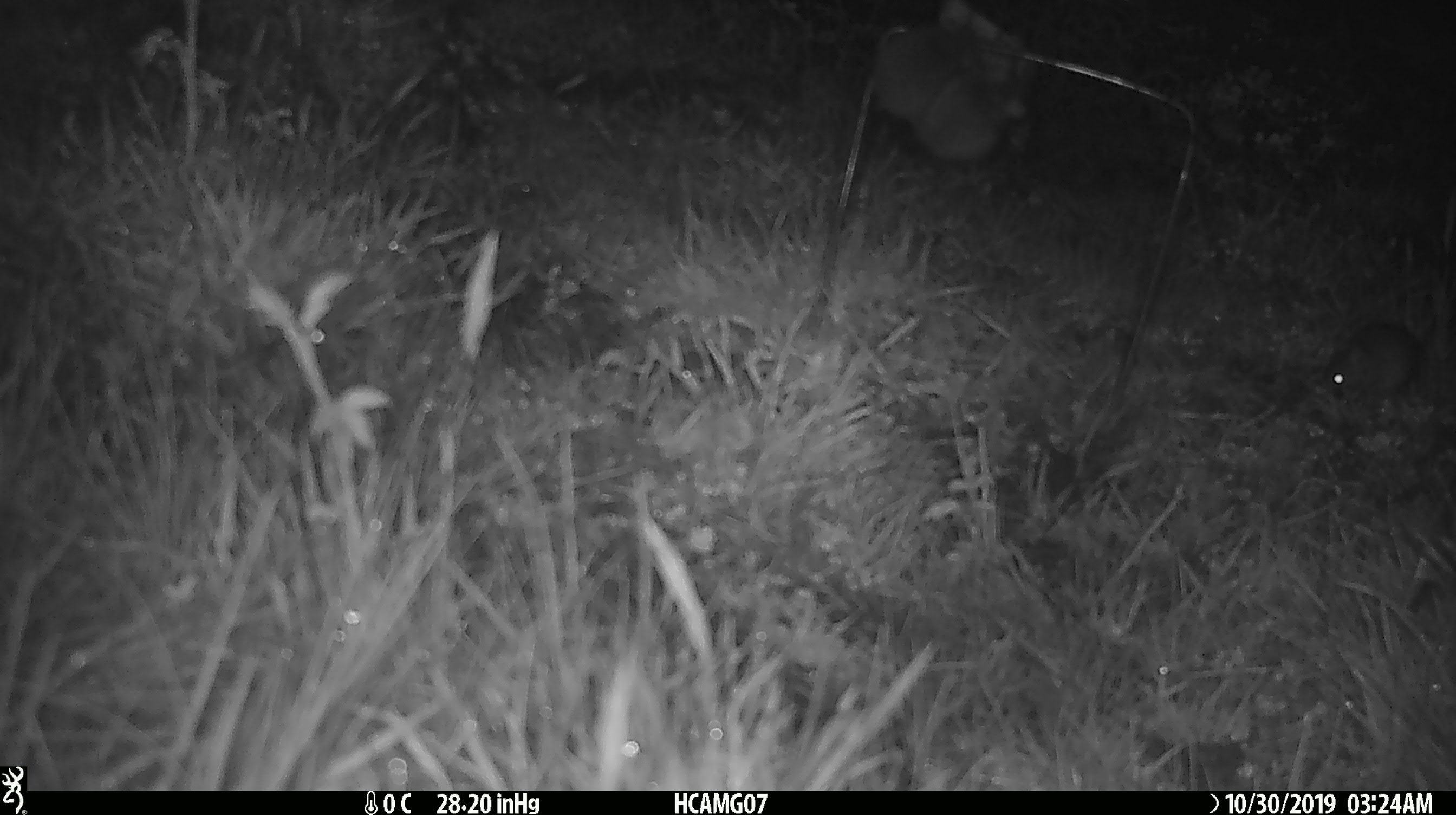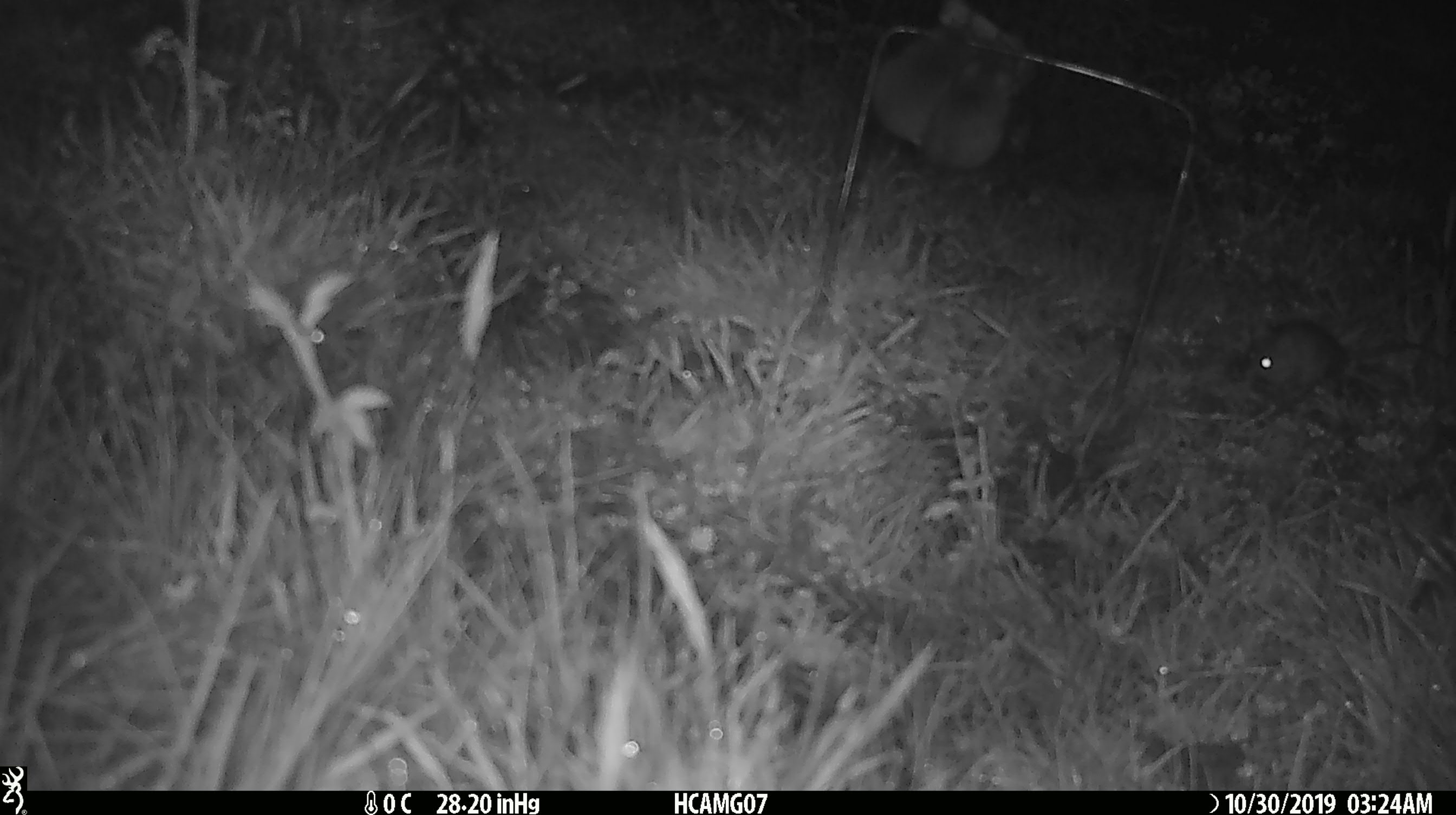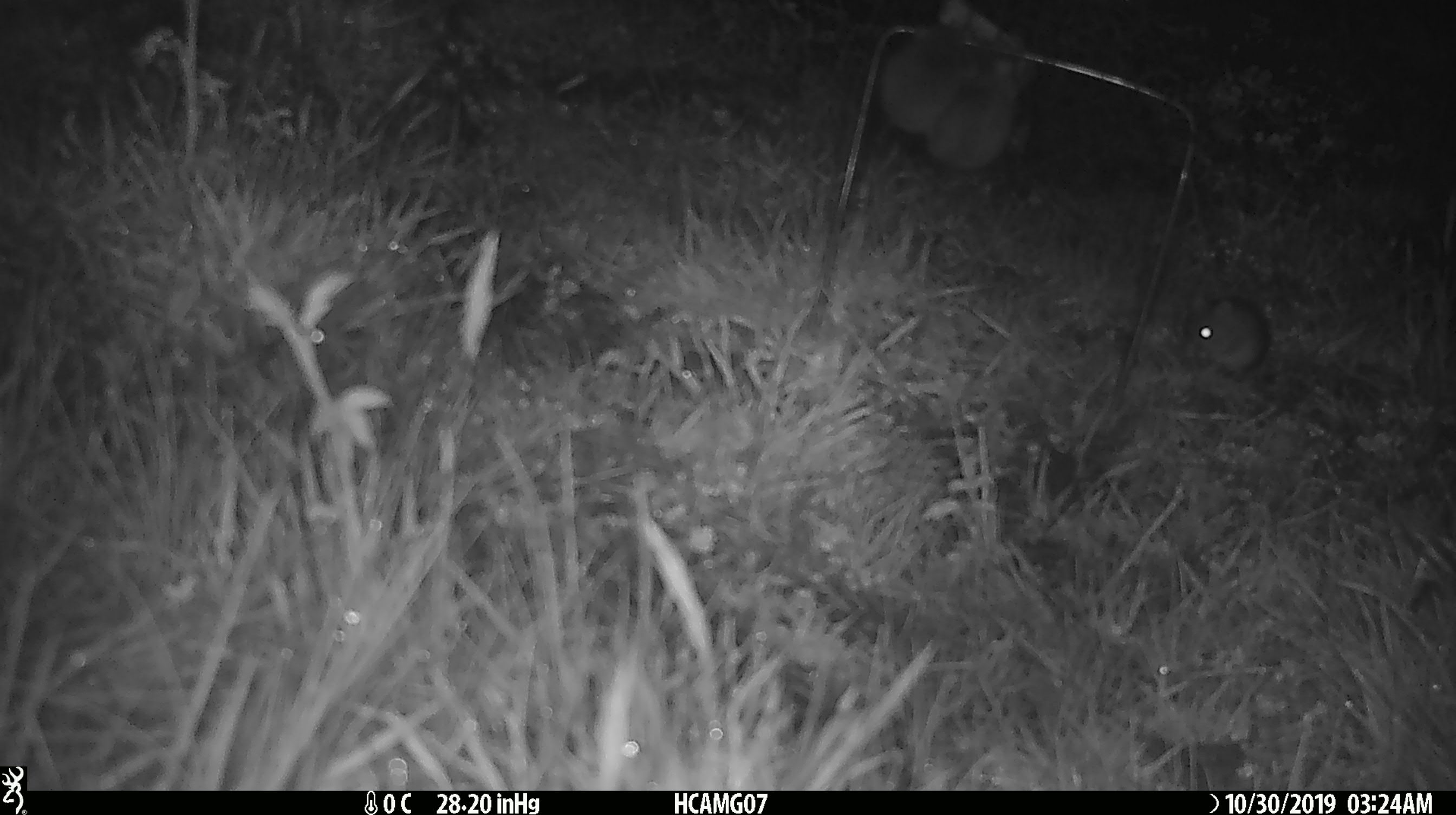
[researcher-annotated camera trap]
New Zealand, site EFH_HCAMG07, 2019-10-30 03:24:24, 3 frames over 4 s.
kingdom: Animalia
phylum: Chordata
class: Mammalia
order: Rodentia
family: Muridae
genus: Mus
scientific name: Mus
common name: mouse